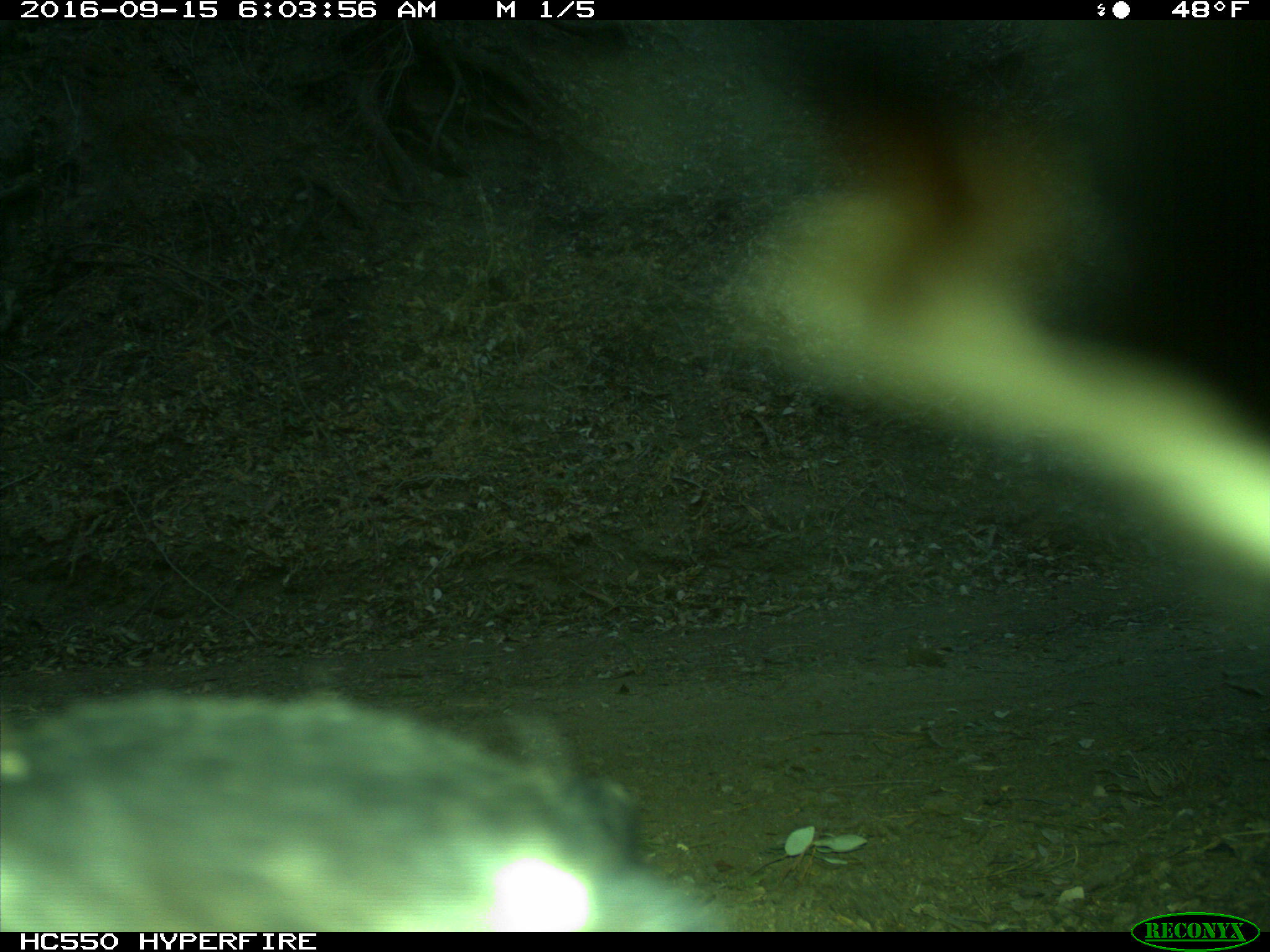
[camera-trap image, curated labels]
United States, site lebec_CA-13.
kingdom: Animalia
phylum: Chordata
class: Mammalia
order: Carnivora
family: Ursidae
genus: Ursus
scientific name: Ursus americanus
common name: american black bear